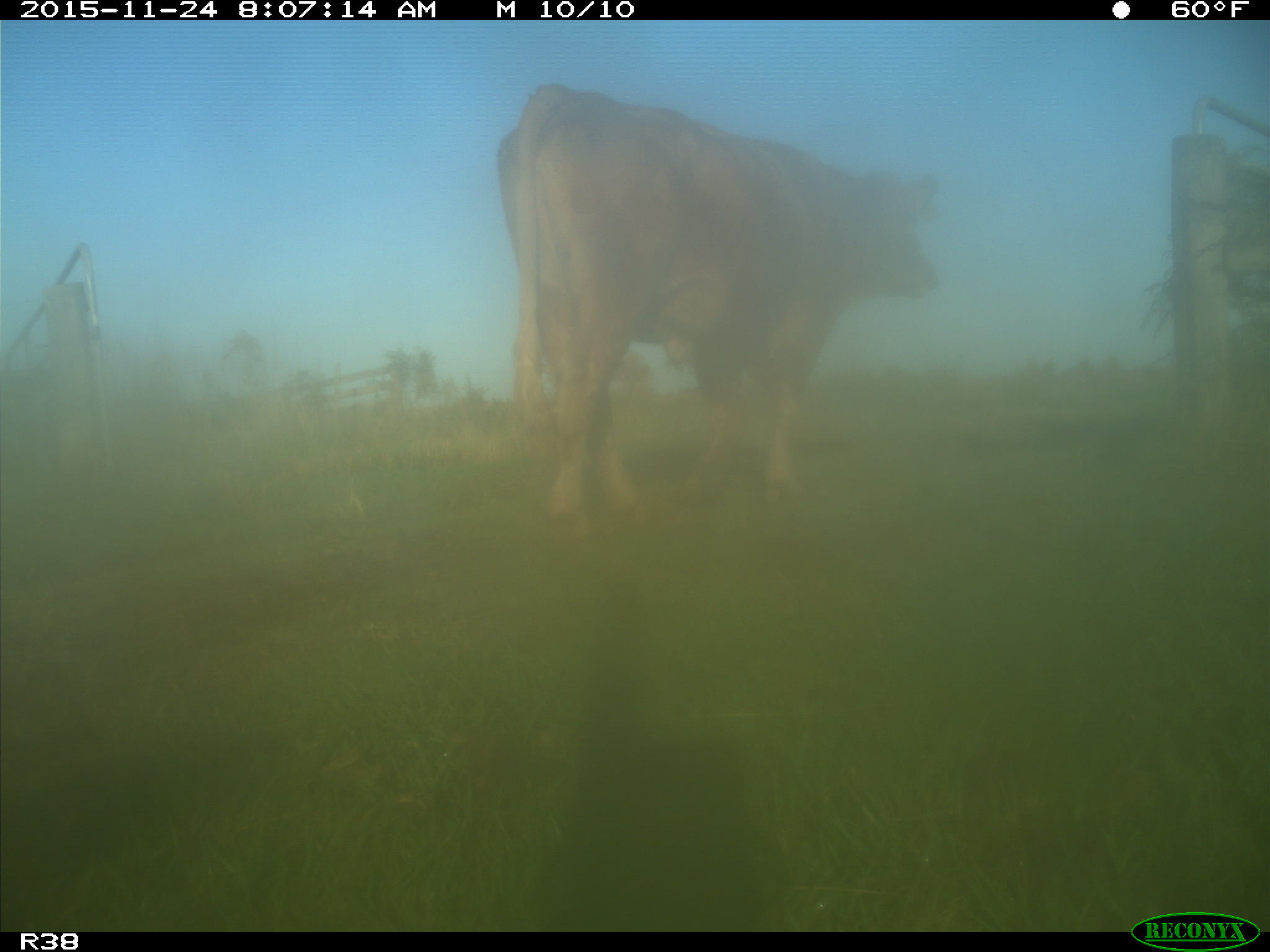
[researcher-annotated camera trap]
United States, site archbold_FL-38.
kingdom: Animalia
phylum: Chordata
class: Mammalia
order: Artiodactyla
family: Bovidae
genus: Bos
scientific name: Bos taurus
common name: domestic cow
Bos taurus (domestic cow).